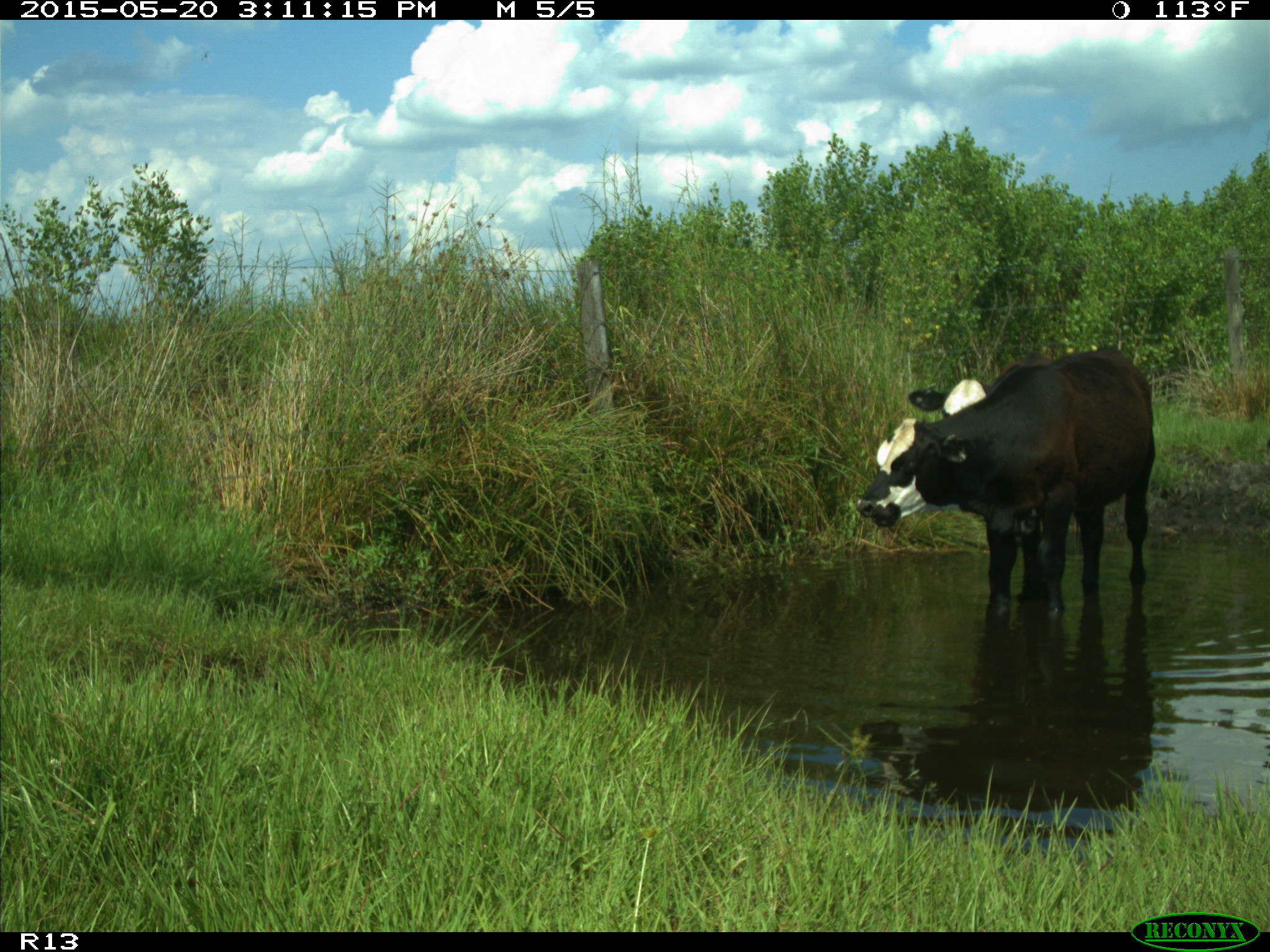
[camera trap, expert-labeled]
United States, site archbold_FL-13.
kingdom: Animalia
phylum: Chordata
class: Mammalia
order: Artiodactyla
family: Bovidae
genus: Bos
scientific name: Bos taurus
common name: domestic cow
Bos taurus (domestic cow).